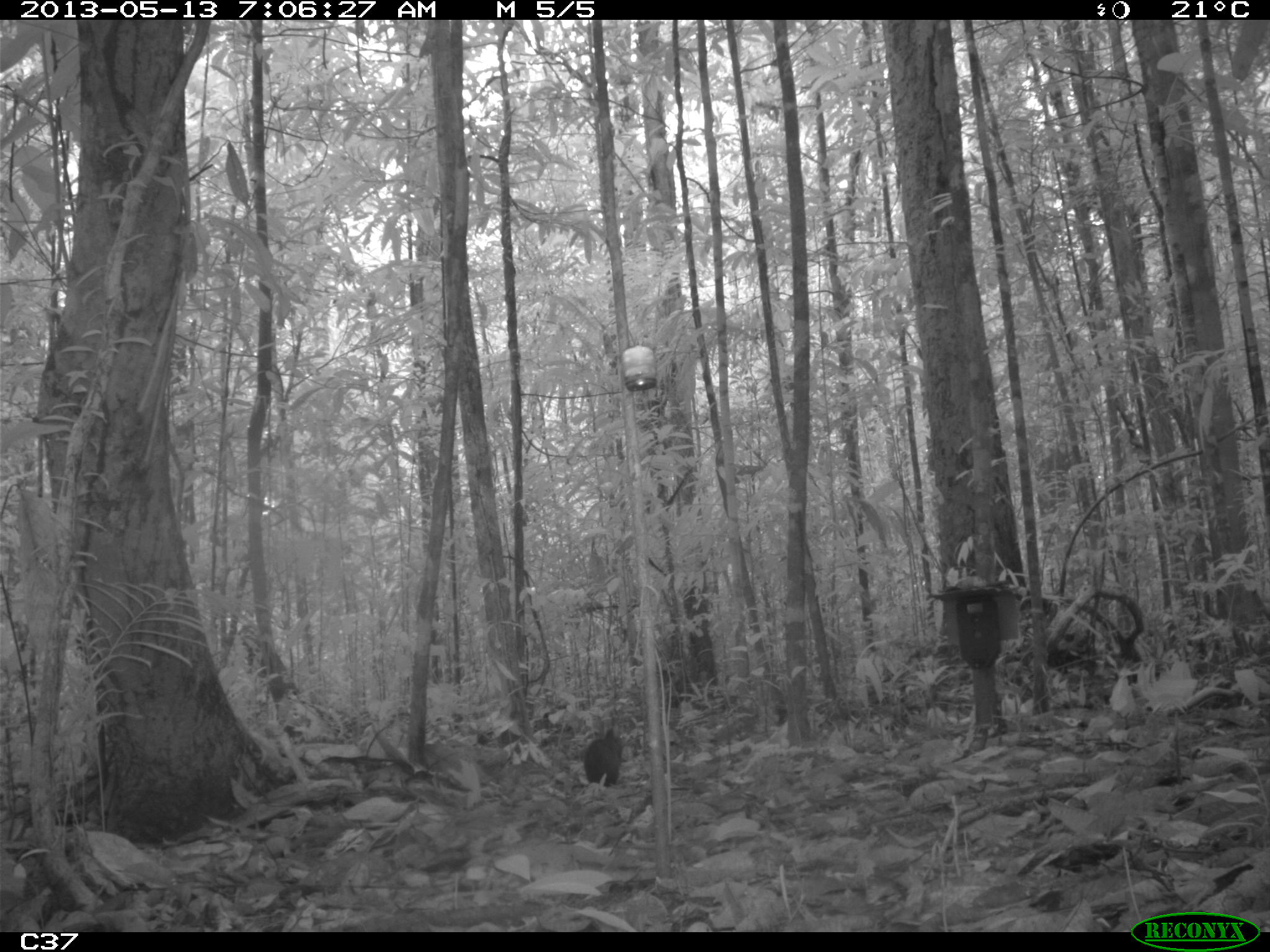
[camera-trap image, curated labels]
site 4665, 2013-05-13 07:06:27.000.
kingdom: Animalia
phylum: Chordata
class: Mammalia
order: Rodentia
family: Dasyproctidae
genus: Myoprocta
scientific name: Myoprocta pratti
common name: green acouchi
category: myoprocta pratii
Myoprocta pratii (green acouchi) (Myoprocta pratti), count 1, age adult.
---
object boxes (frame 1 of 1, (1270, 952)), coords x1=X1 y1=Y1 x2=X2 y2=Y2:
myoprocta pratii: x1=582 y1=727 x2=623 y2=787